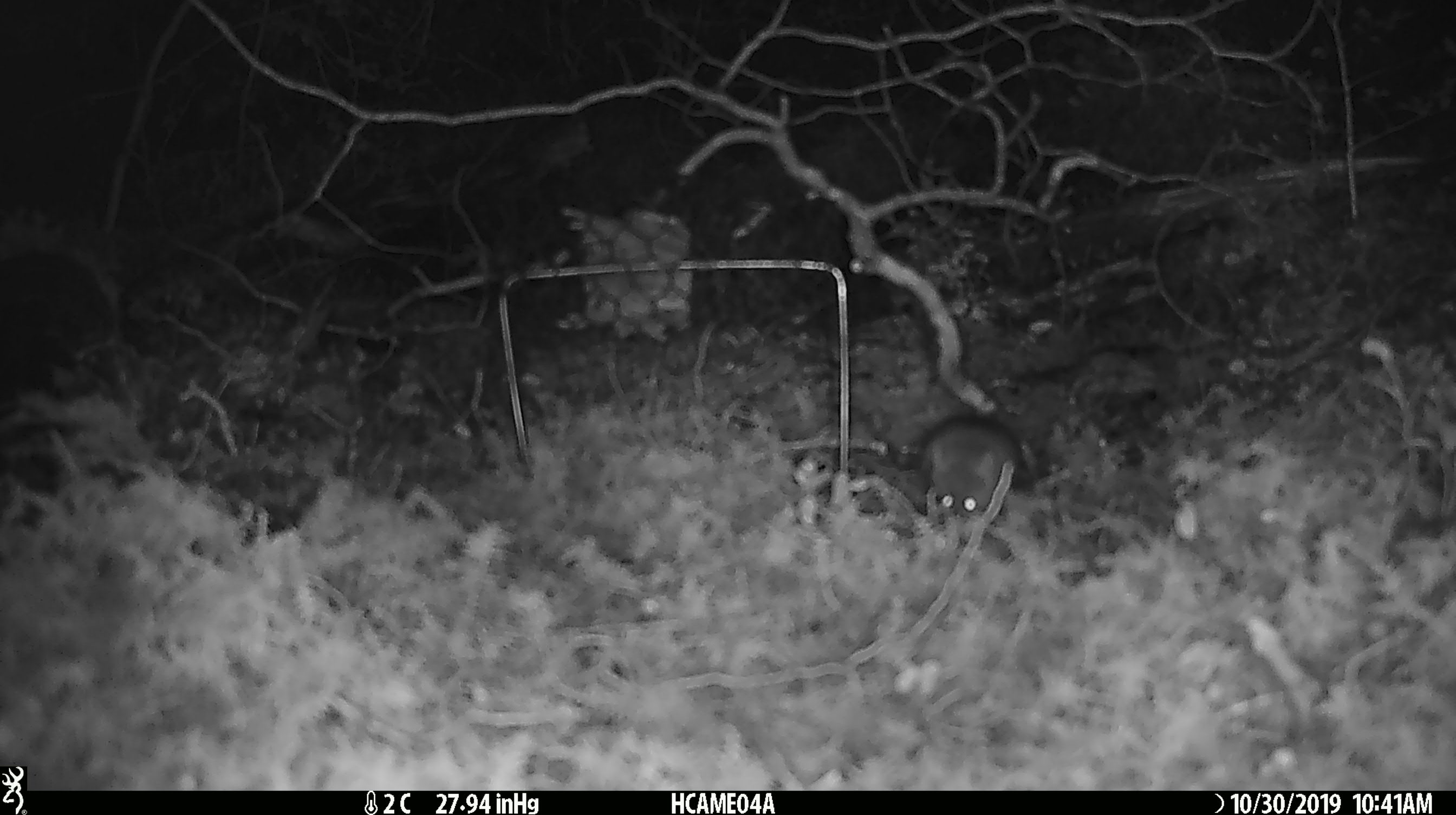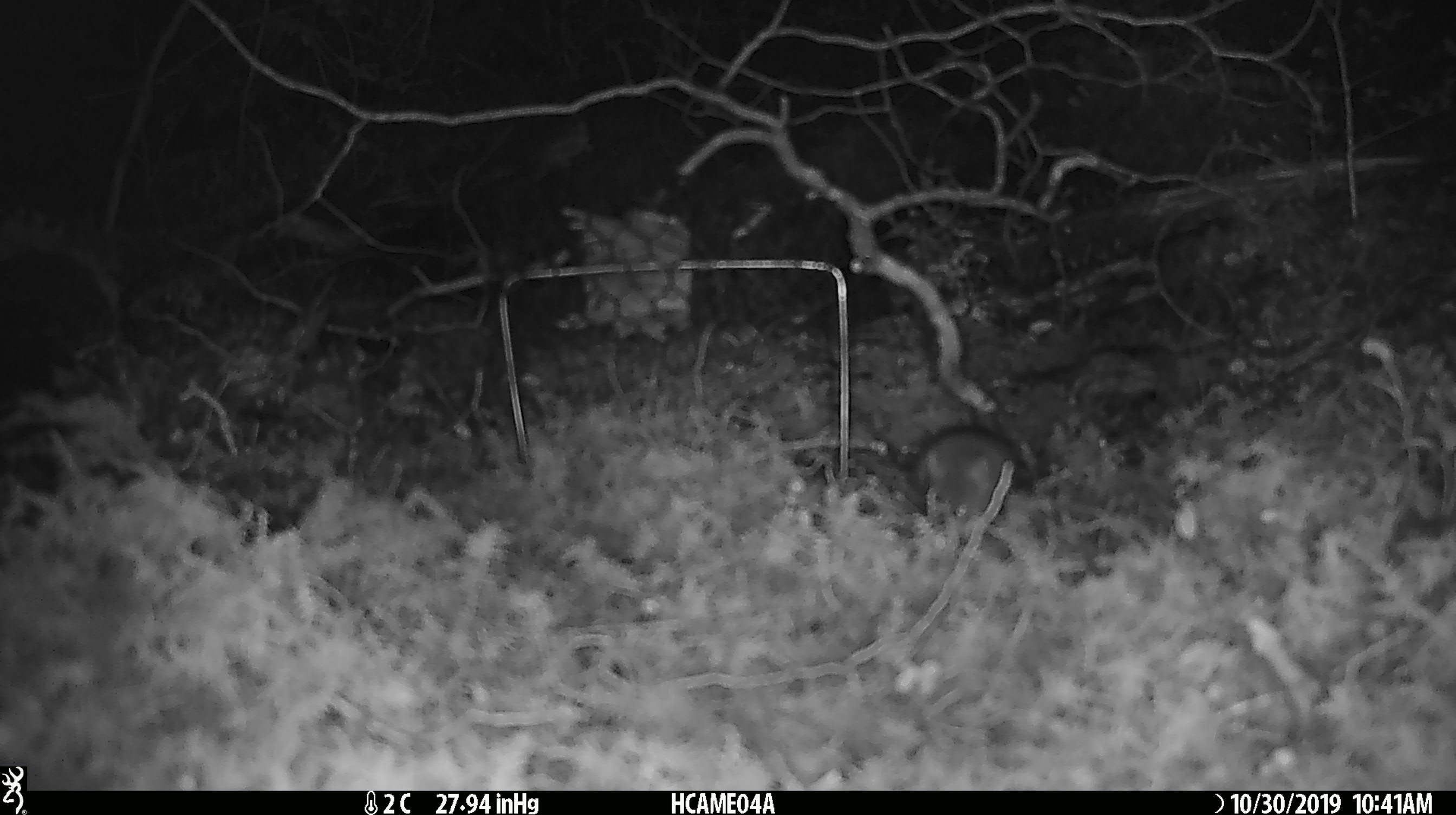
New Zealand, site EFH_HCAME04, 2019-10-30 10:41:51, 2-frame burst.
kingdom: Animalia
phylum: Chordata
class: Mammalia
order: Rodentia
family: Muridae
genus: Mus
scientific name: Mus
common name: mouse